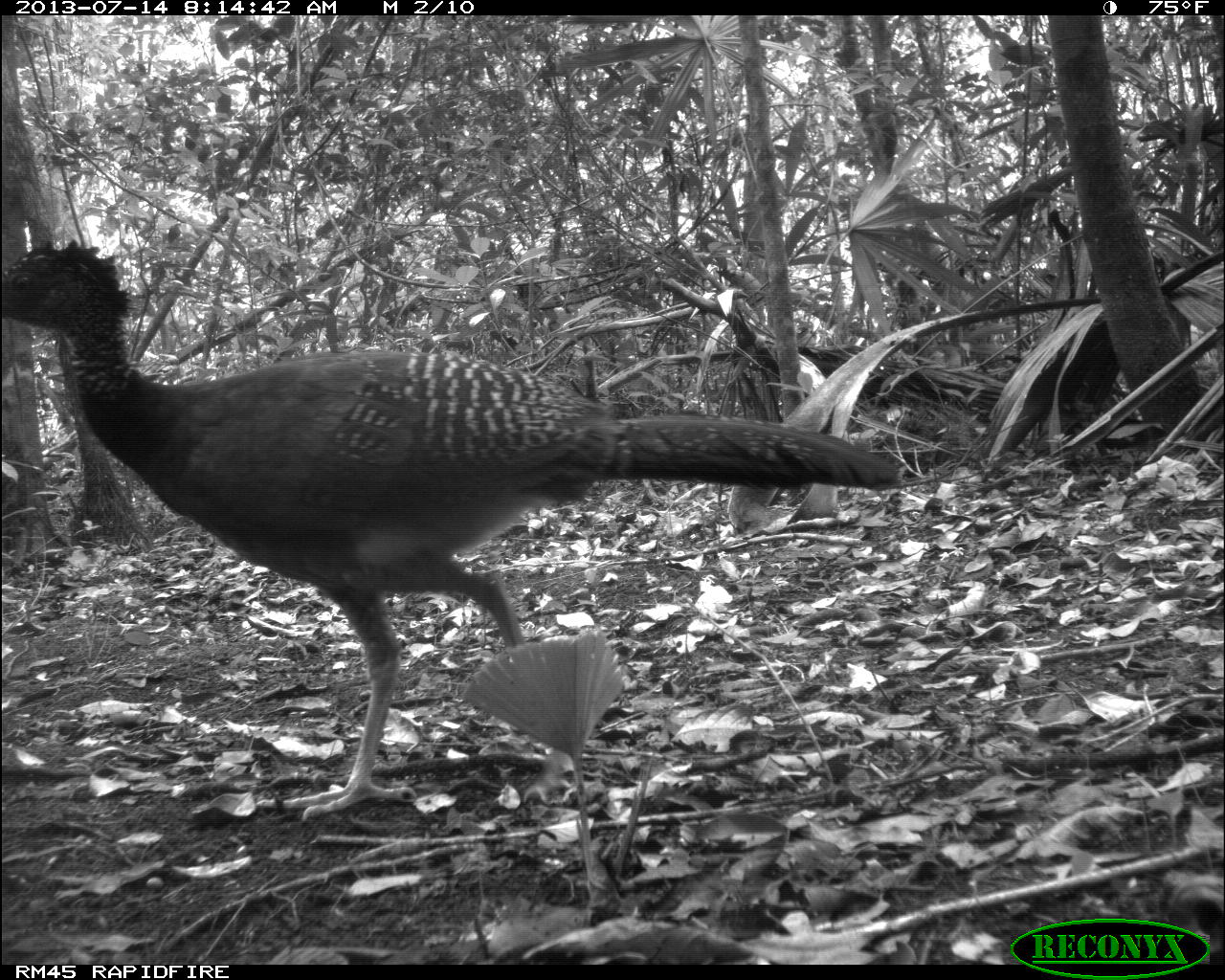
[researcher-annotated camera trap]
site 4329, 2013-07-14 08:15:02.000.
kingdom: Animalia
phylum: Chordata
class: Aves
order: Galliformes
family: Cracidae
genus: Crax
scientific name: Crax rubra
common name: great curassow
Crax rubra (great curassow), count 1, sex female.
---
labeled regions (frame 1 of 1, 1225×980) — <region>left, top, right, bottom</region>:
crax rubra: <region>0, 235, 902, 824</region>